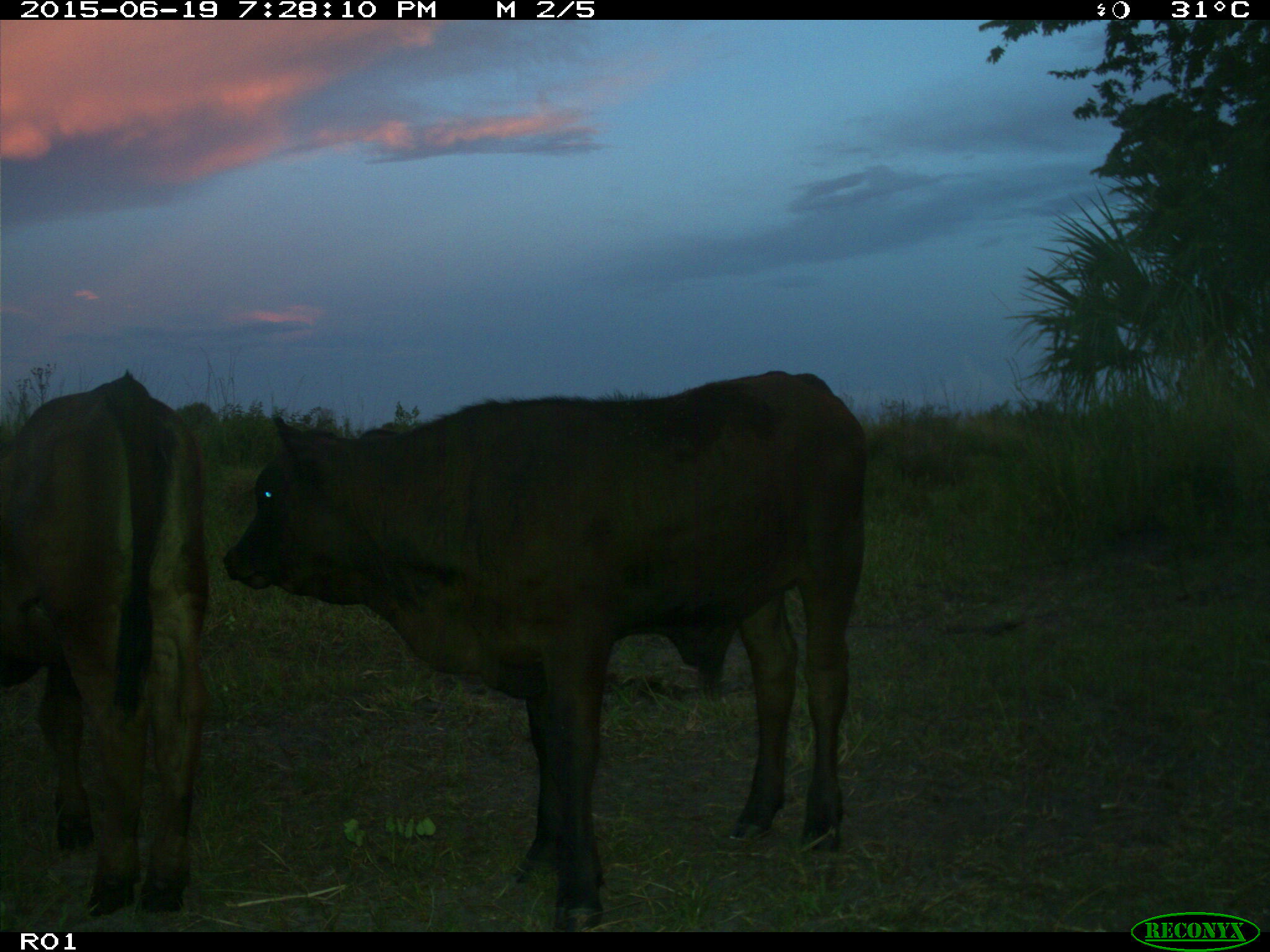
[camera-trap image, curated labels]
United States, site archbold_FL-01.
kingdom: Animalia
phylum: Chordata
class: Mammalia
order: Artiodactyla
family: Bovidae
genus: Bos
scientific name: Bos taurus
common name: domestic cow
Bos taurus (domestic cow).